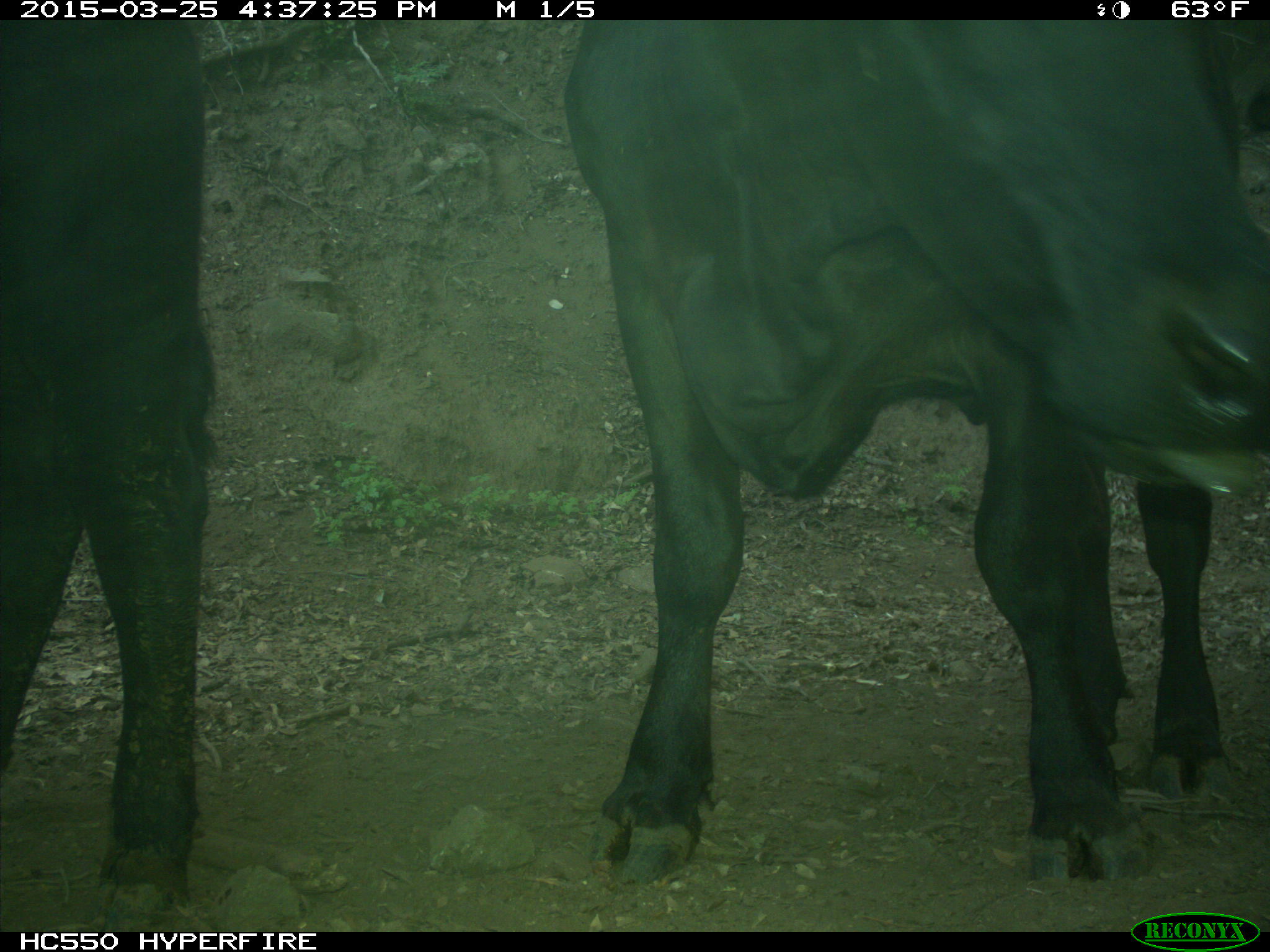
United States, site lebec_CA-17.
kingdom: Animalia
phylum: Chordata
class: Mammalia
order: Artiodactyla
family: Bovidae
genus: Bos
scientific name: Bos taurus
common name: domestic cow